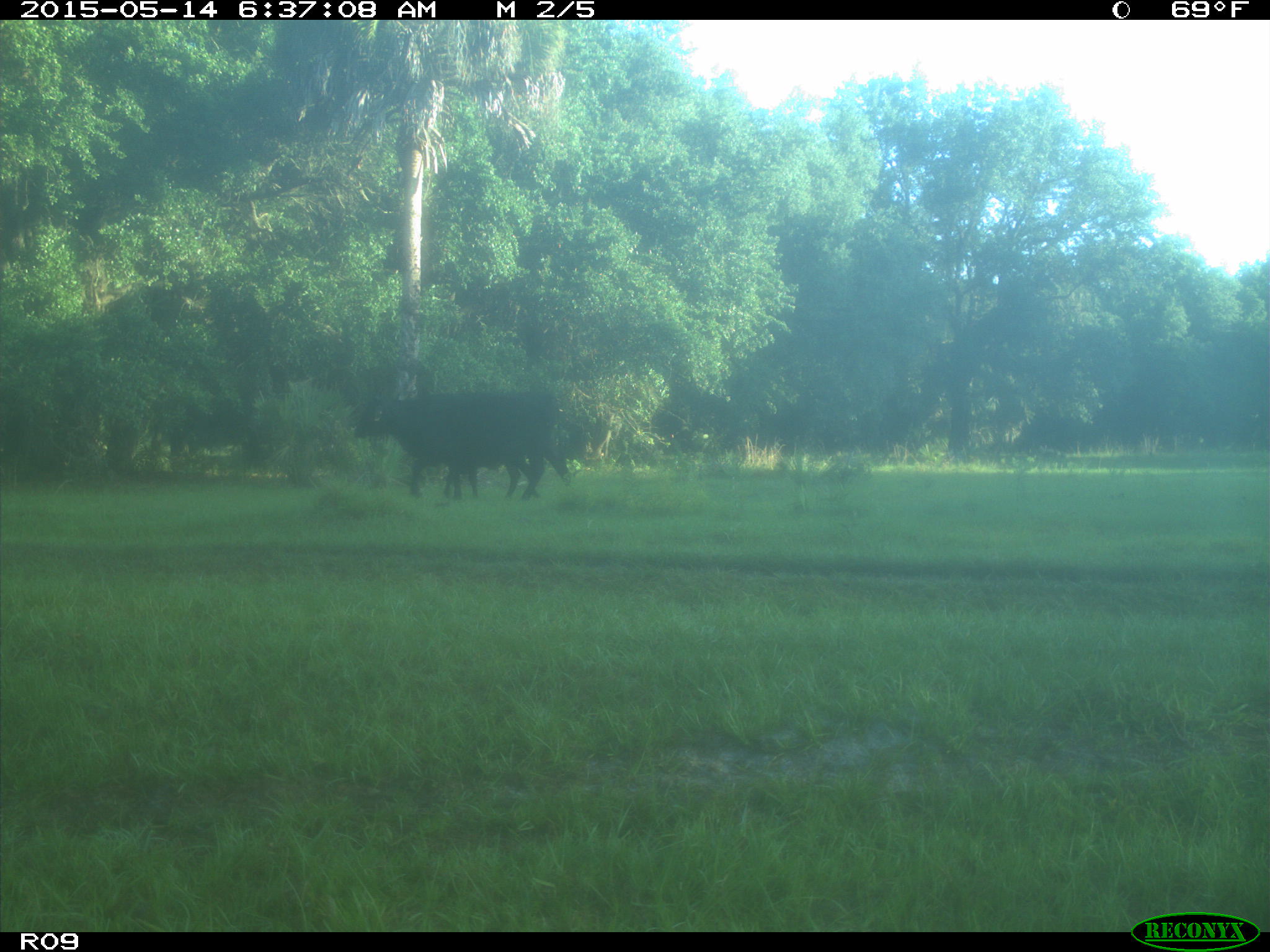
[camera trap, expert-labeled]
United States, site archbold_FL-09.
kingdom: Animalia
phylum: Chordata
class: Mammalia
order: Artiodactyla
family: Bovidae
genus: Bos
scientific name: Bos taurus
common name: domestic cow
Bos taurus (domestic cow).